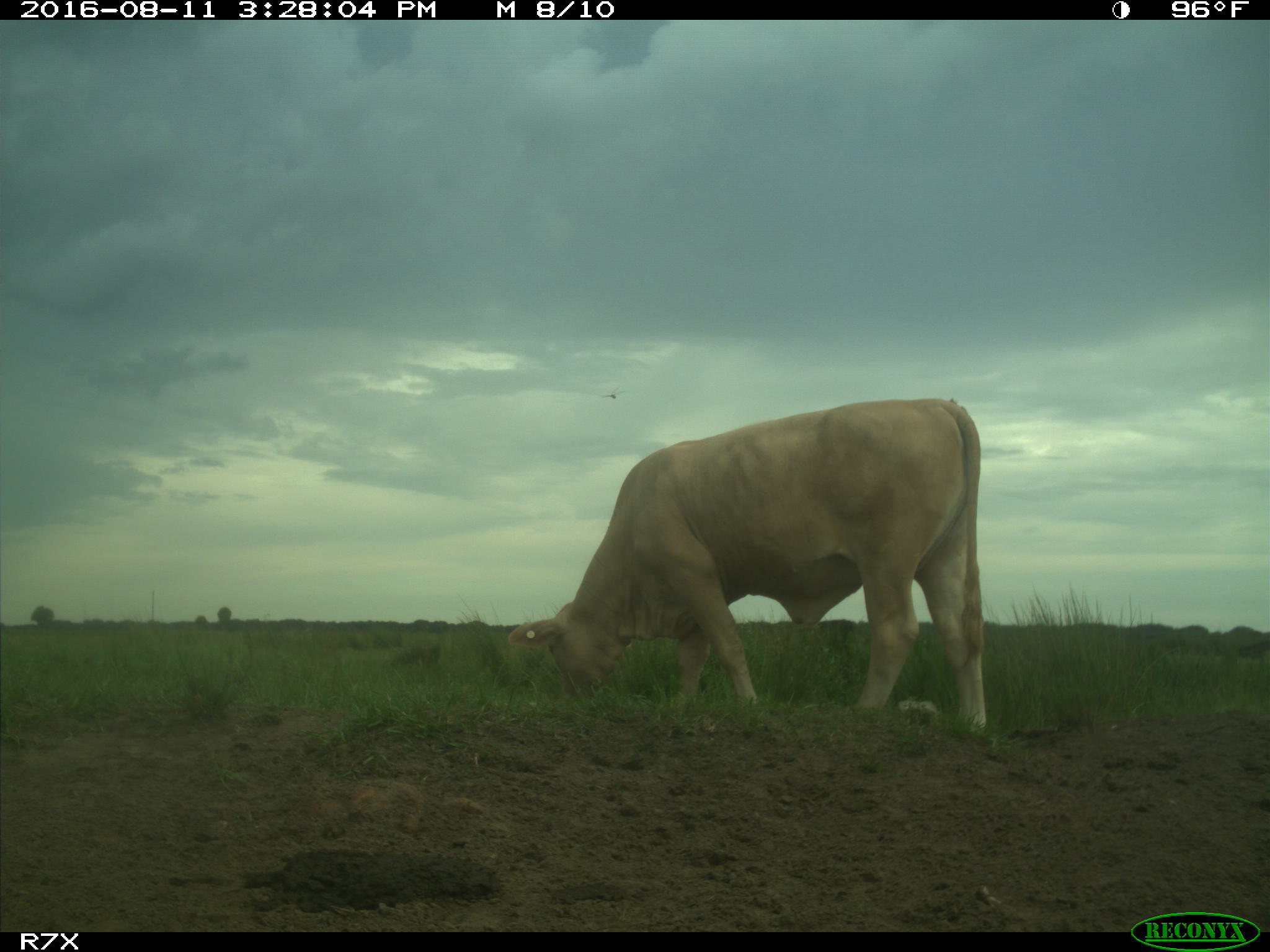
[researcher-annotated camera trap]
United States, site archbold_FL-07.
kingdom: Animalia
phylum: Chordata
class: Mammalia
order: Artiodactyla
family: Bovidae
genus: Bos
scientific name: Bos taurus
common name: domestic cow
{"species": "Bos taurus (domestic cow)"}